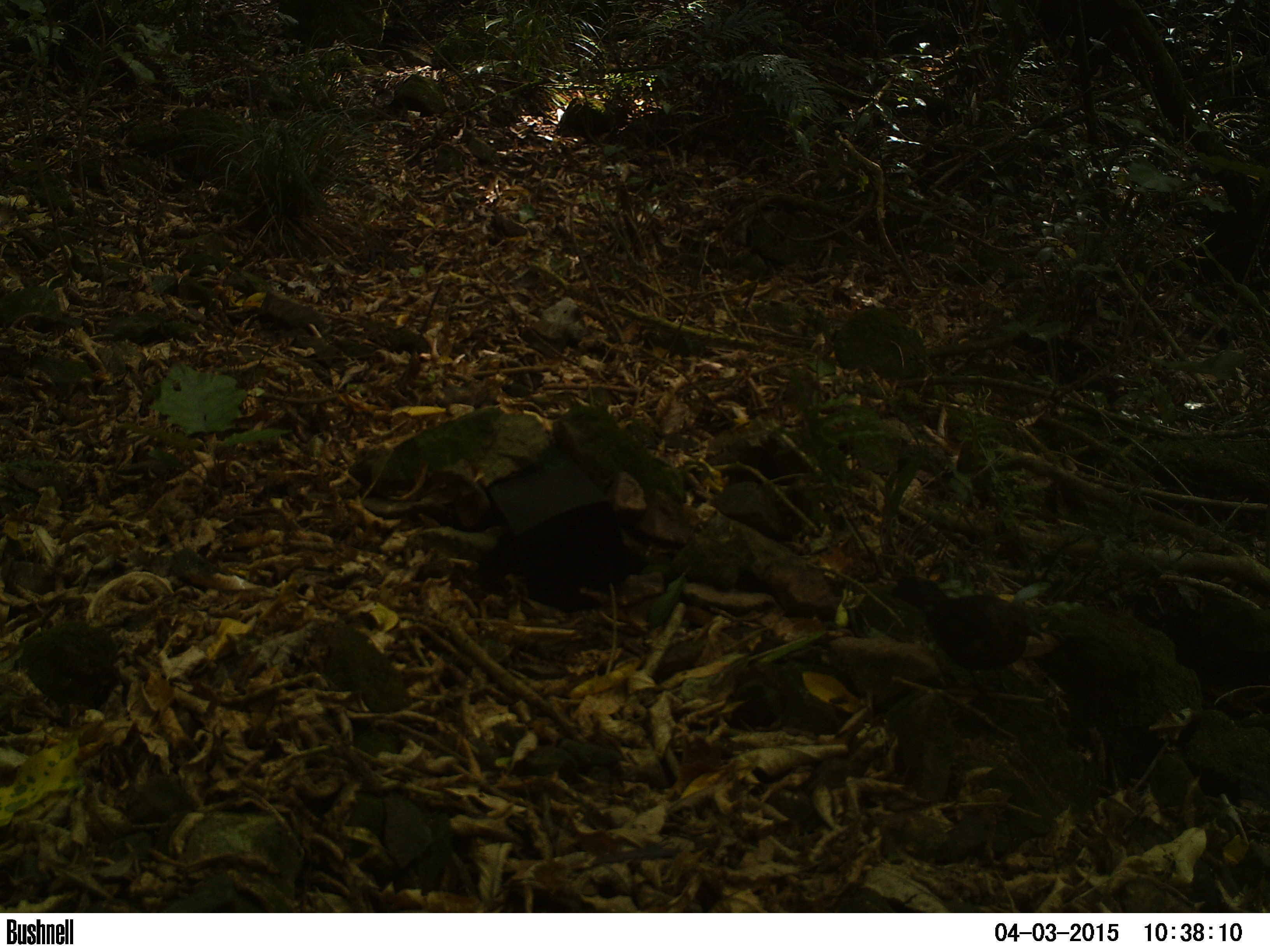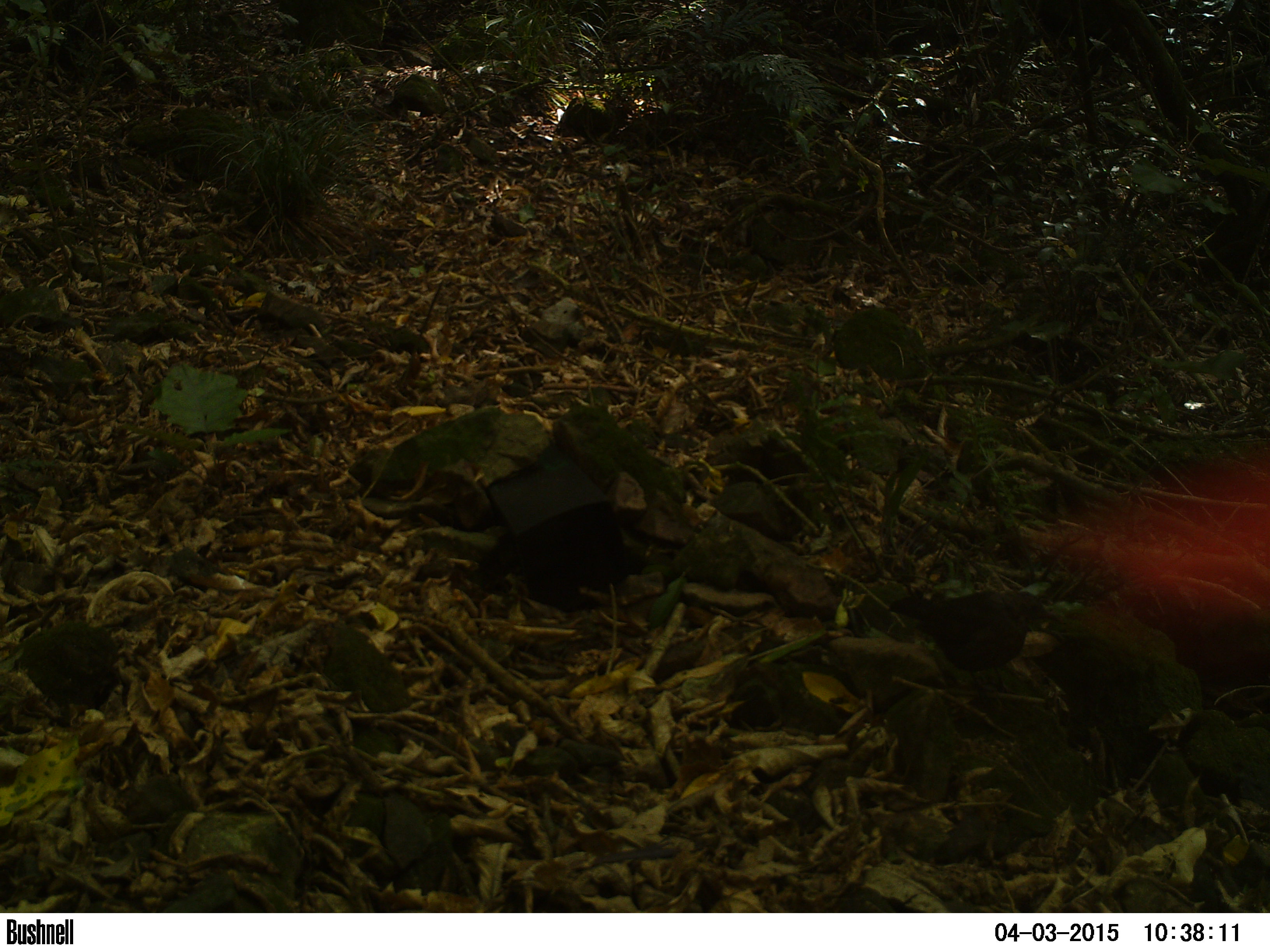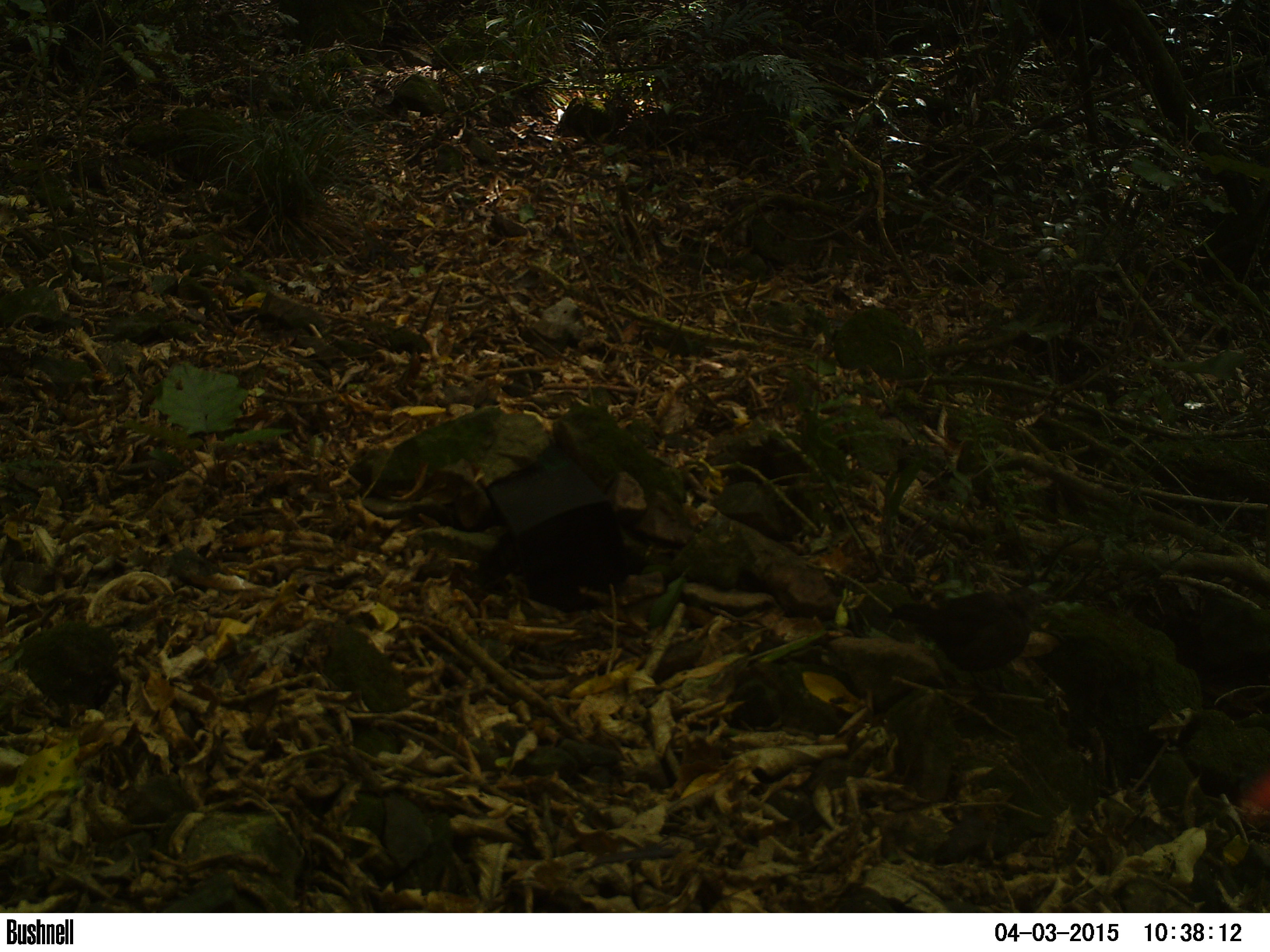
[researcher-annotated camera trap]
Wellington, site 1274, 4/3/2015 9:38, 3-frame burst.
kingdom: Animalia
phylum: Chordata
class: Aves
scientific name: Aves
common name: bird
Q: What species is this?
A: Bird (Aves).